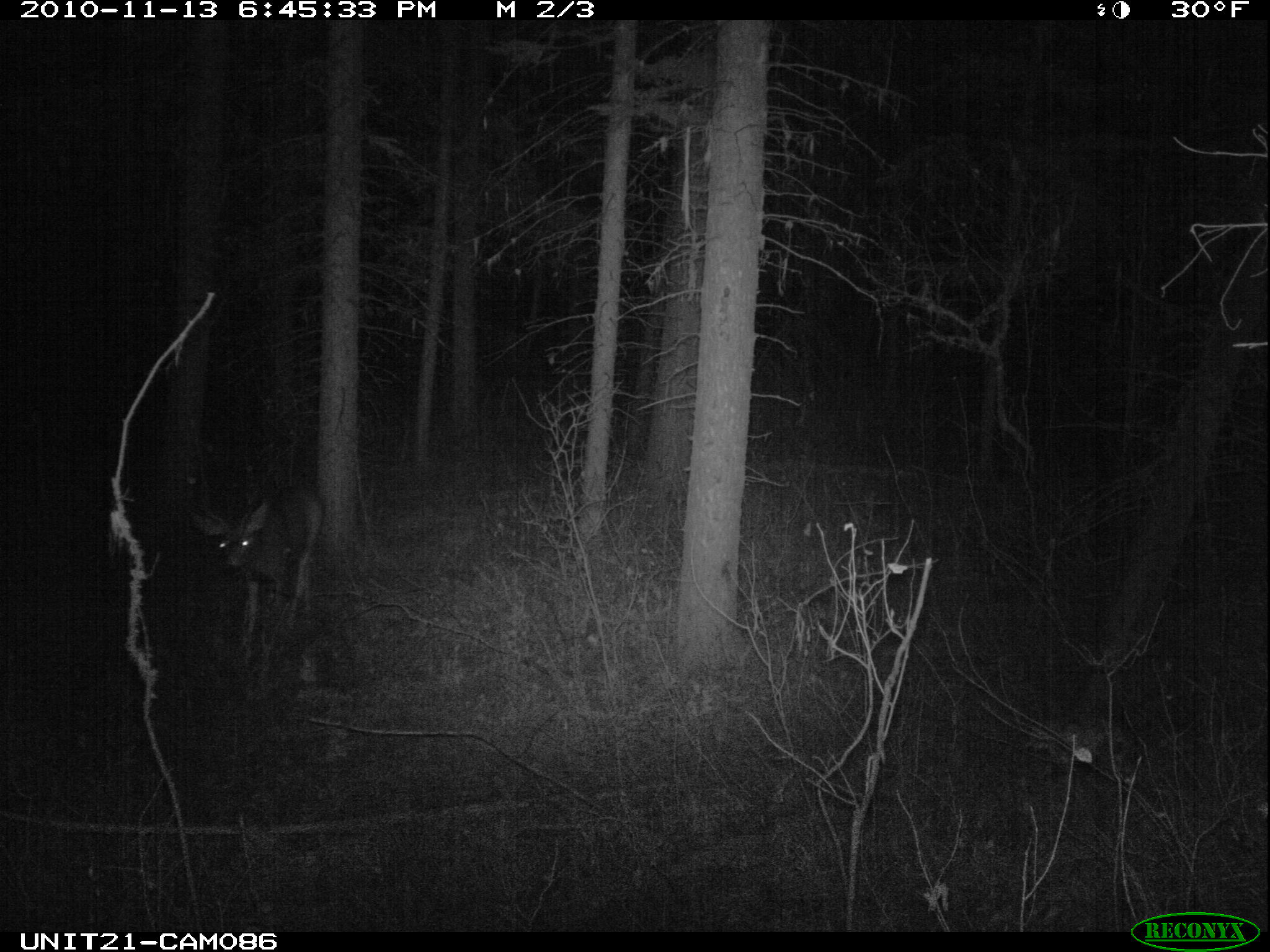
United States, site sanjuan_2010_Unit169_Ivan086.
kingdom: Animalia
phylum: Chordata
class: Mammalia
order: Artiodactyla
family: Cervidae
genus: Odocoileus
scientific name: Odocoileus hemionus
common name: mule deer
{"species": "Odocoileus hemionus (mule deer)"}